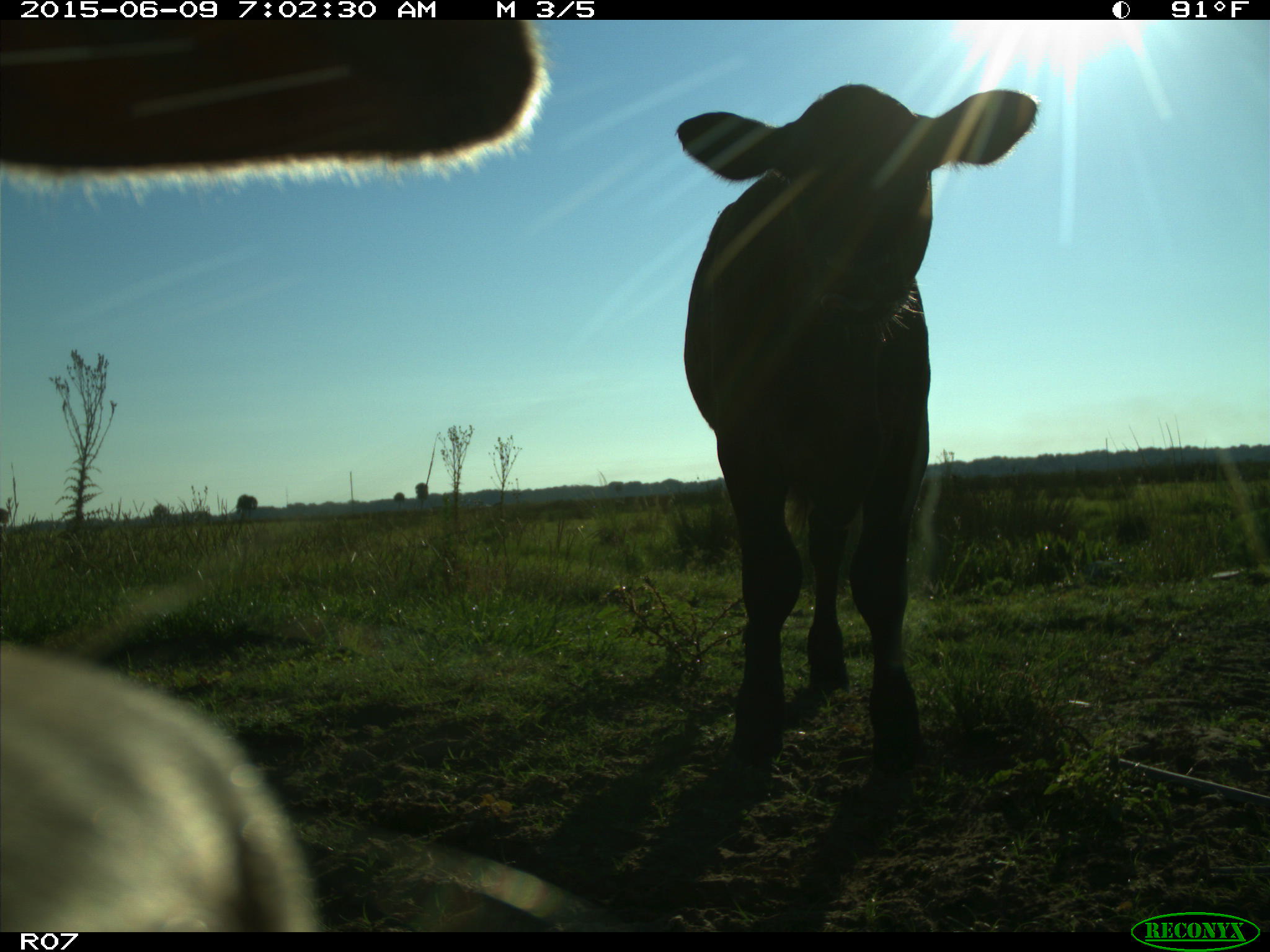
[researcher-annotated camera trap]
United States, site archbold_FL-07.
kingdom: Animalia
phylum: Chordata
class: Mammalia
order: Artiodactyla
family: Bovidae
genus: Bos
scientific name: Bos taurus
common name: domestic cow